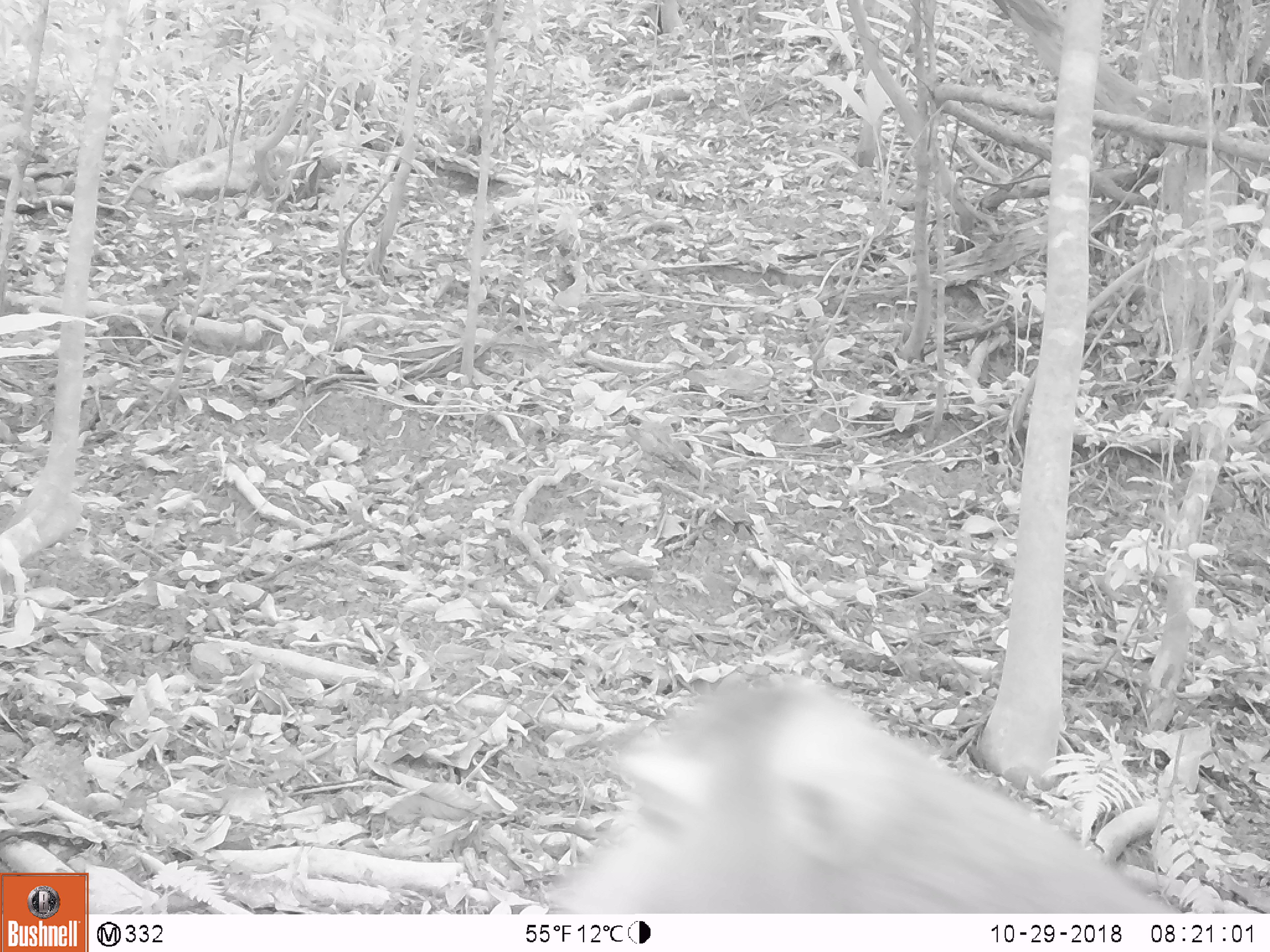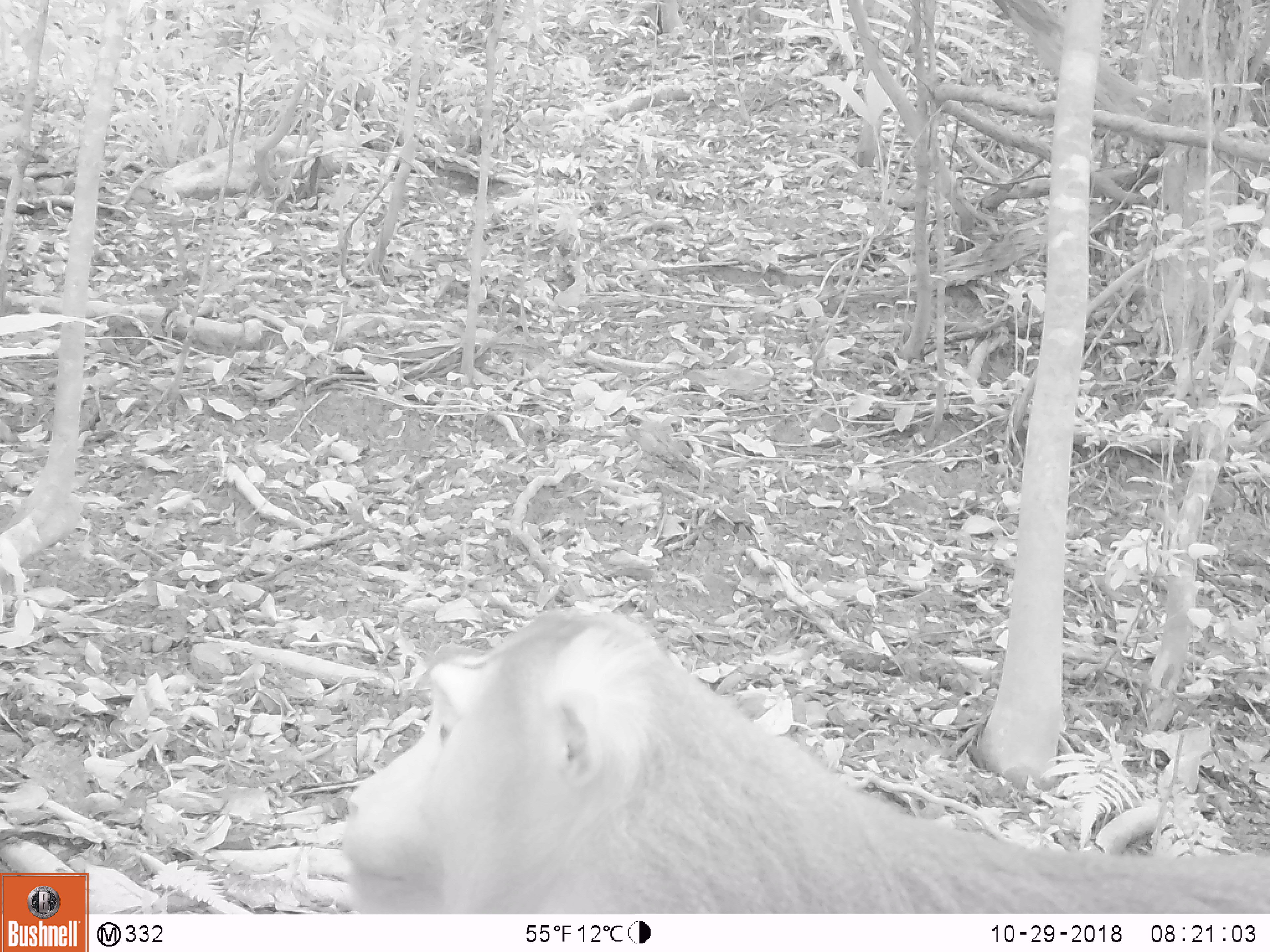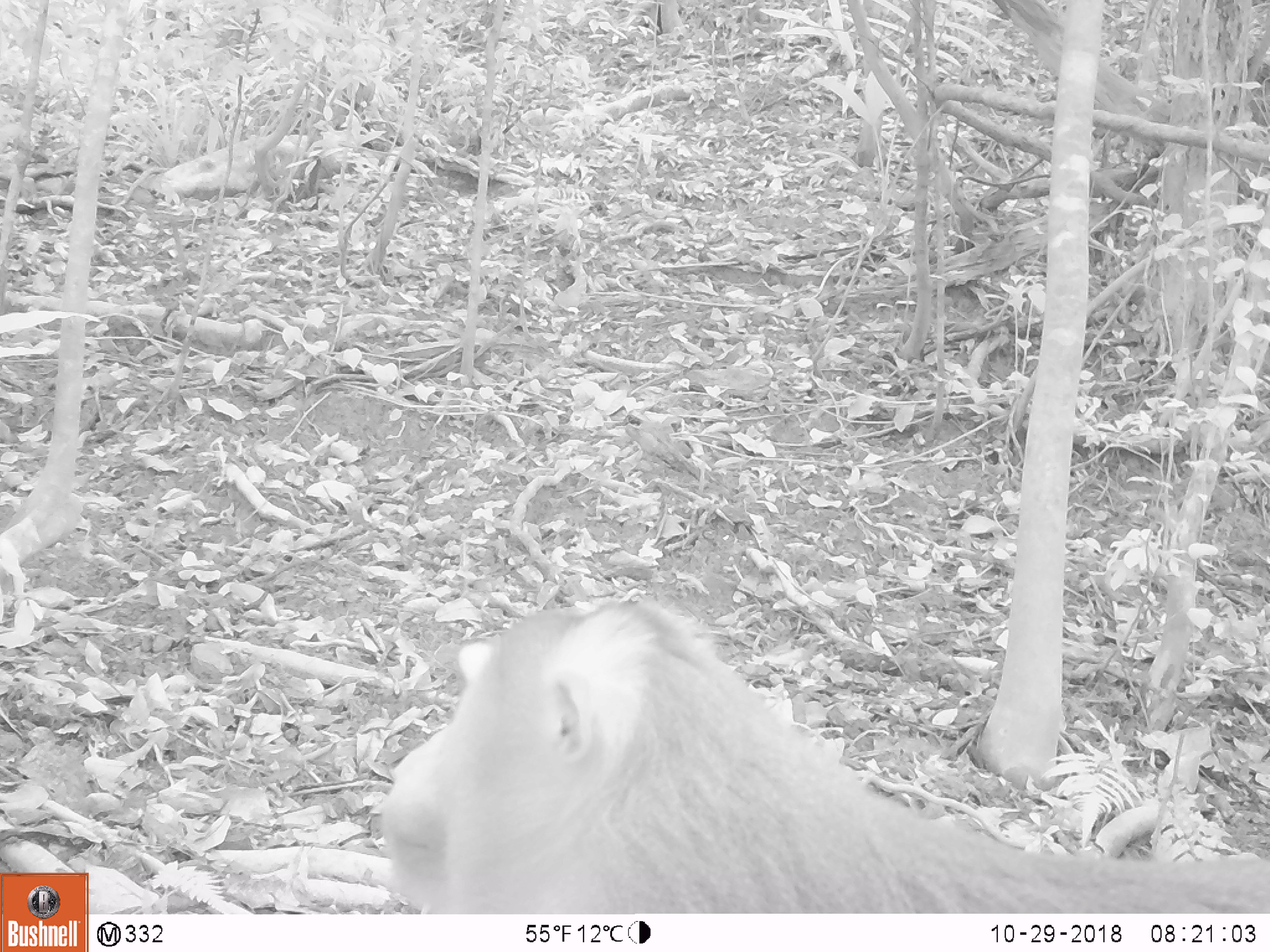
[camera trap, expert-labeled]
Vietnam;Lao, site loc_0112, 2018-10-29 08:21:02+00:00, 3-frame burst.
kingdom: Animalia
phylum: Chordata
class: Mammalia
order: Primates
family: Cercopithecidae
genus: Macaca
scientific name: Macaca nemestrina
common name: pig-tailed macaque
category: pig tailed macaque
Pig tailed macaque (pig-tailed macaque) (Macaca nemestrina). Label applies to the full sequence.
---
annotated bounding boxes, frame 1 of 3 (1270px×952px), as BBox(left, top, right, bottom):
pig tailed macaque: BBox(542, 672, 1185, 913)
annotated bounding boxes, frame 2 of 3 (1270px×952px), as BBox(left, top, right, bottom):
pig tailed macaque: BBox(338, 609, 1270, 913)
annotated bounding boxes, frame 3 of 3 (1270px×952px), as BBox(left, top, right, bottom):
pig tailed macaque: BBox(378, 596, 1270, 913)